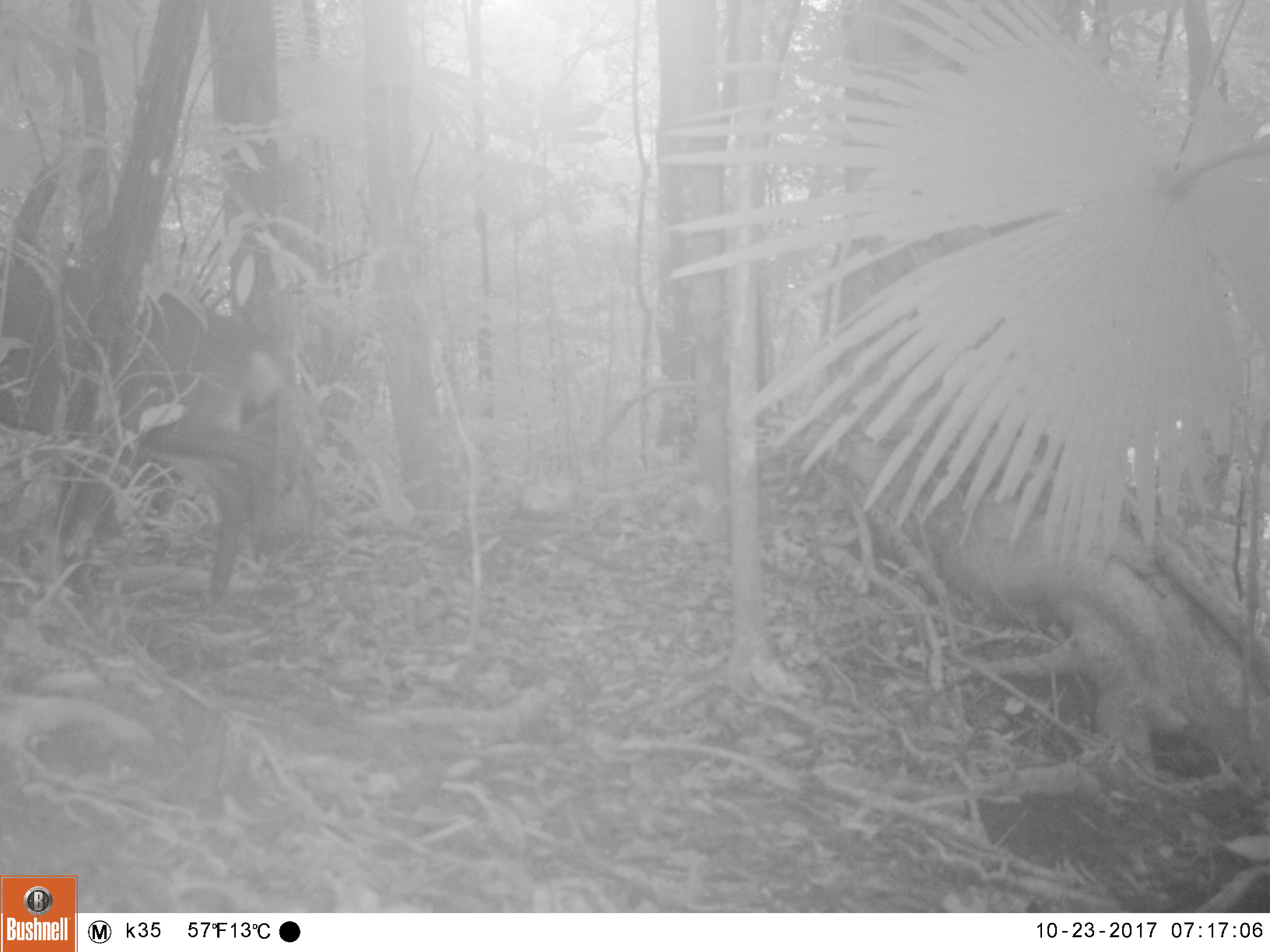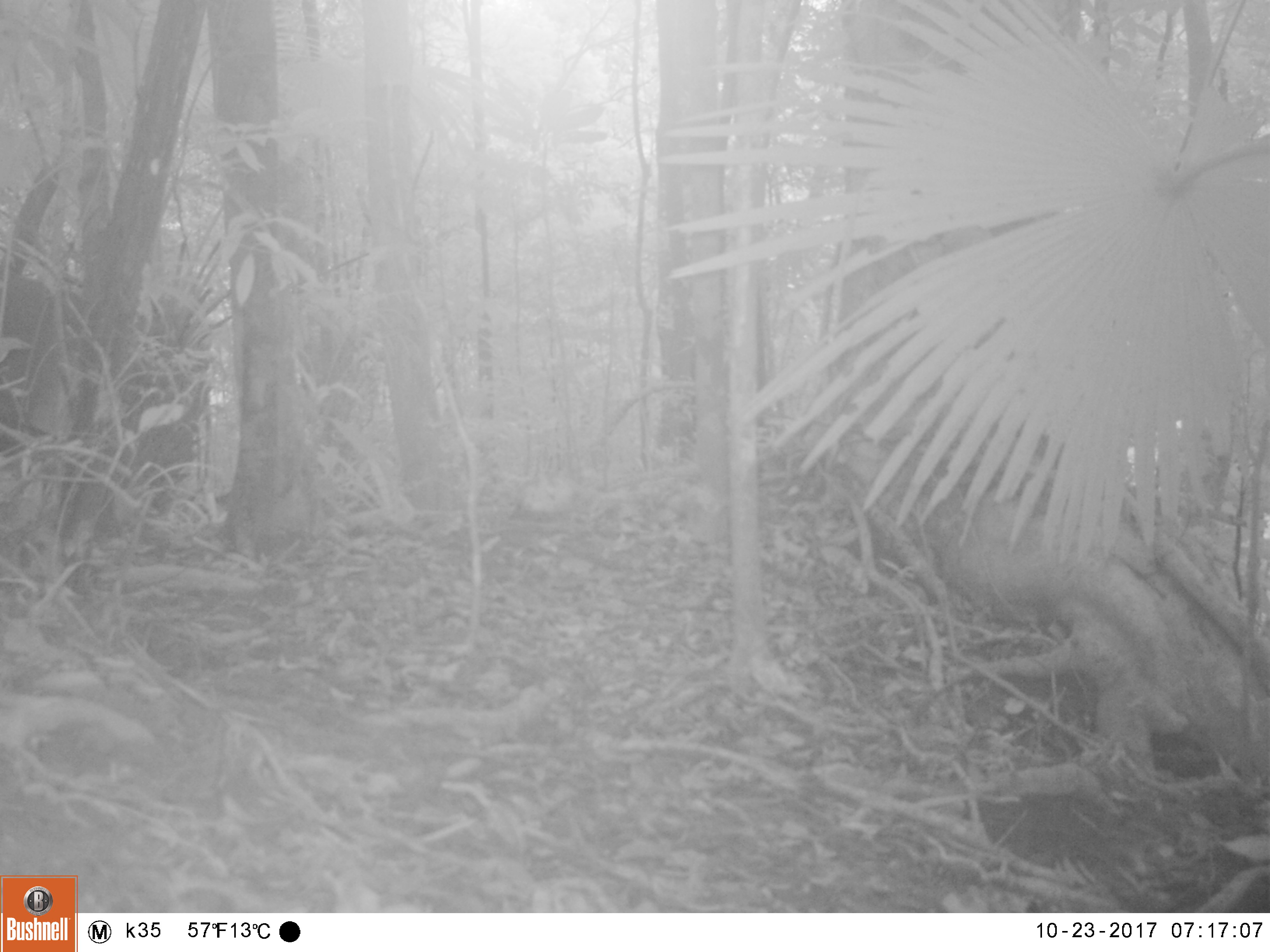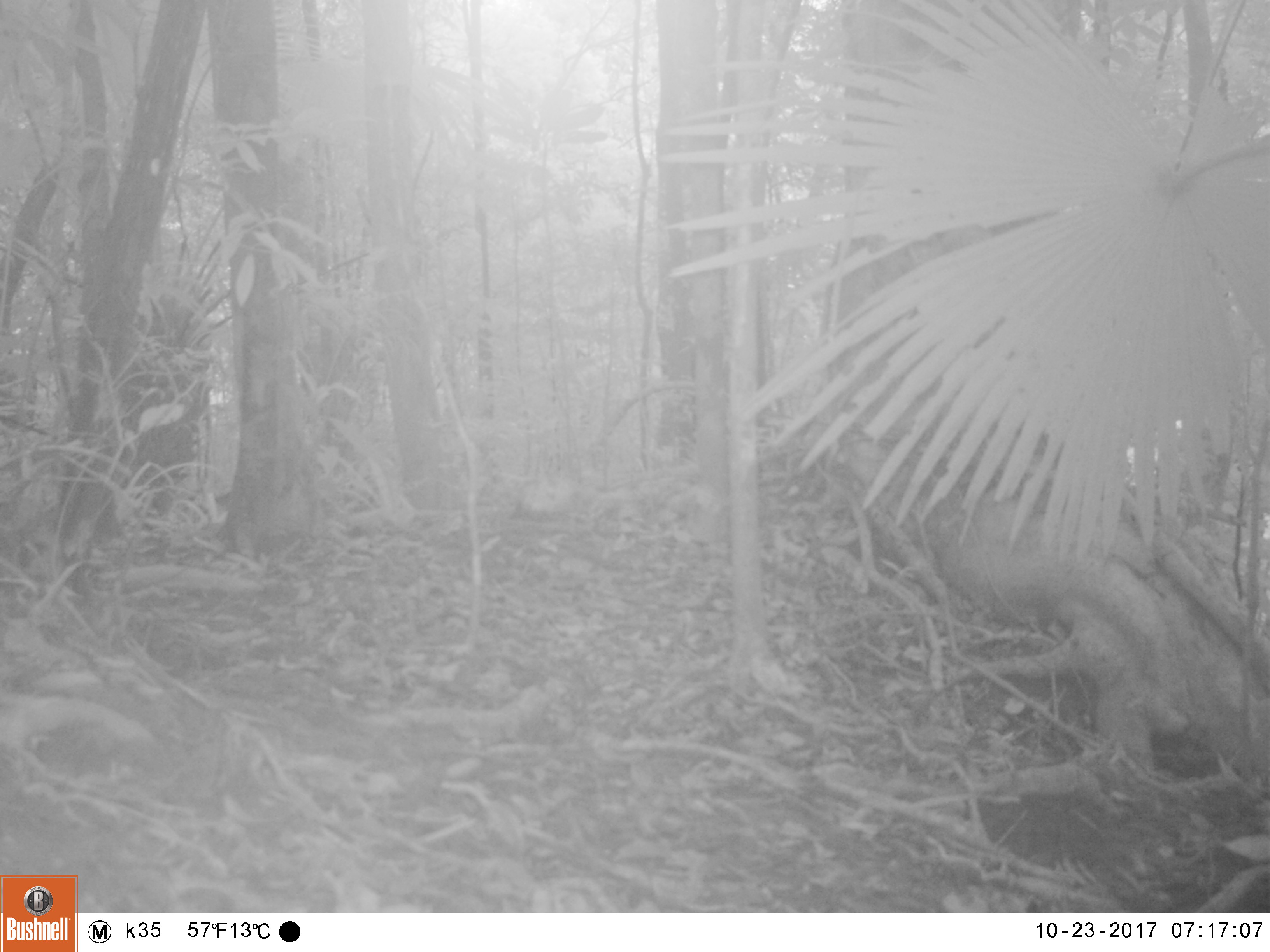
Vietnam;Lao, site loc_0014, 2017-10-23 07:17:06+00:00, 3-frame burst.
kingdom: Animalia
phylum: Chordata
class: Mammalia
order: Artiodactyla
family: Cervidae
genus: Muntiacus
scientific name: Muntiacus vuquangensis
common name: large-antlered muntjac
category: large antlered muntjac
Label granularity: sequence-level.